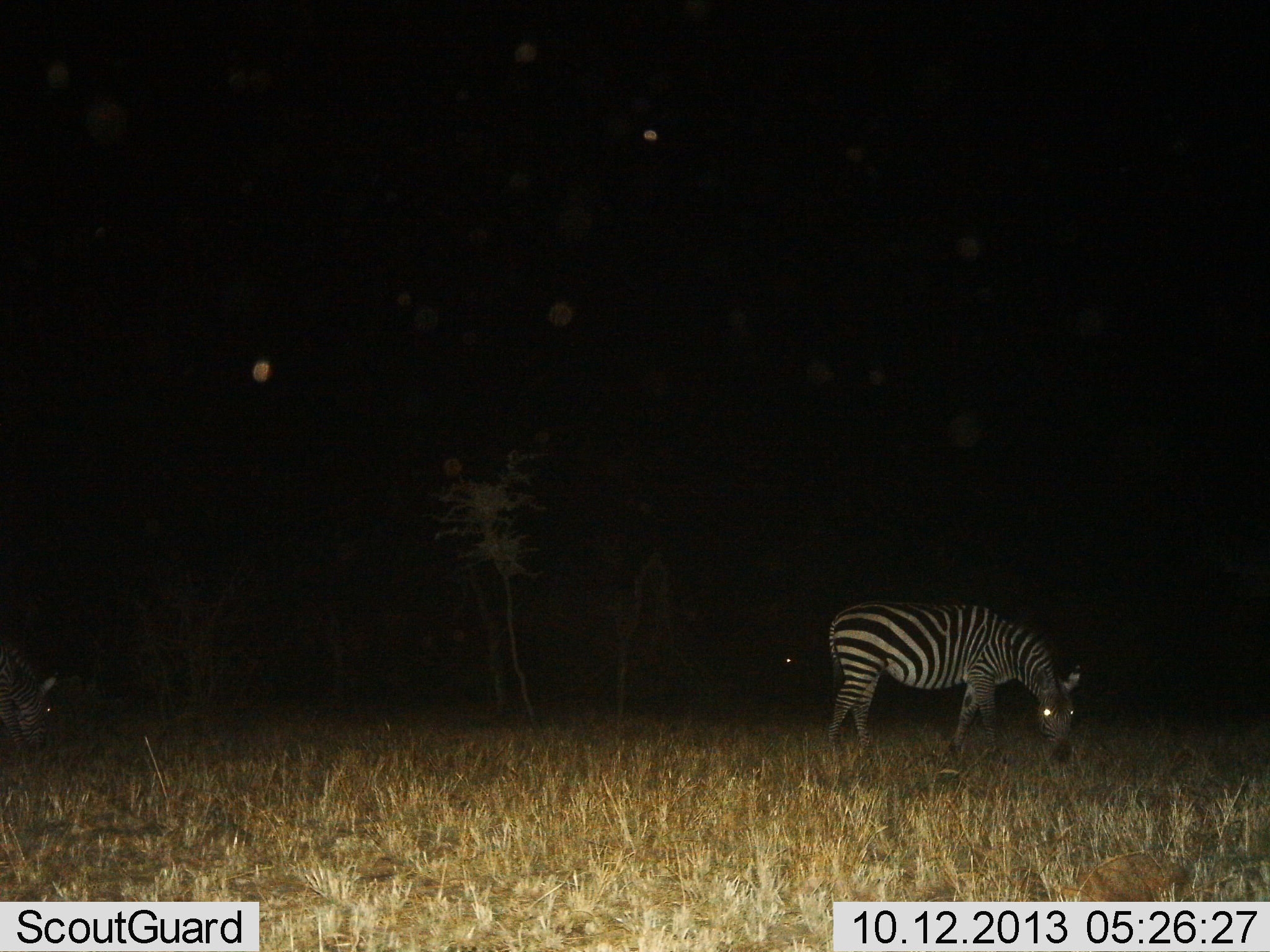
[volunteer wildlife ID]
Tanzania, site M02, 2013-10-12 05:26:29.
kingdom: Animalia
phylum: Chordata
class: Mammalia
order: Perissodactyla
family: Equidae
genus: Equus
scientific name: Equus quagga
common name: plains zebra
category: zebra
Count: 2.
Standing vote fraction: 30%.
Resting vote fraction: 0%.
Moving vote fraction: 0%.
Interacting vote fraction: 0%.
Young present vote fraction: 0%.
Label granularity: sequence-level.